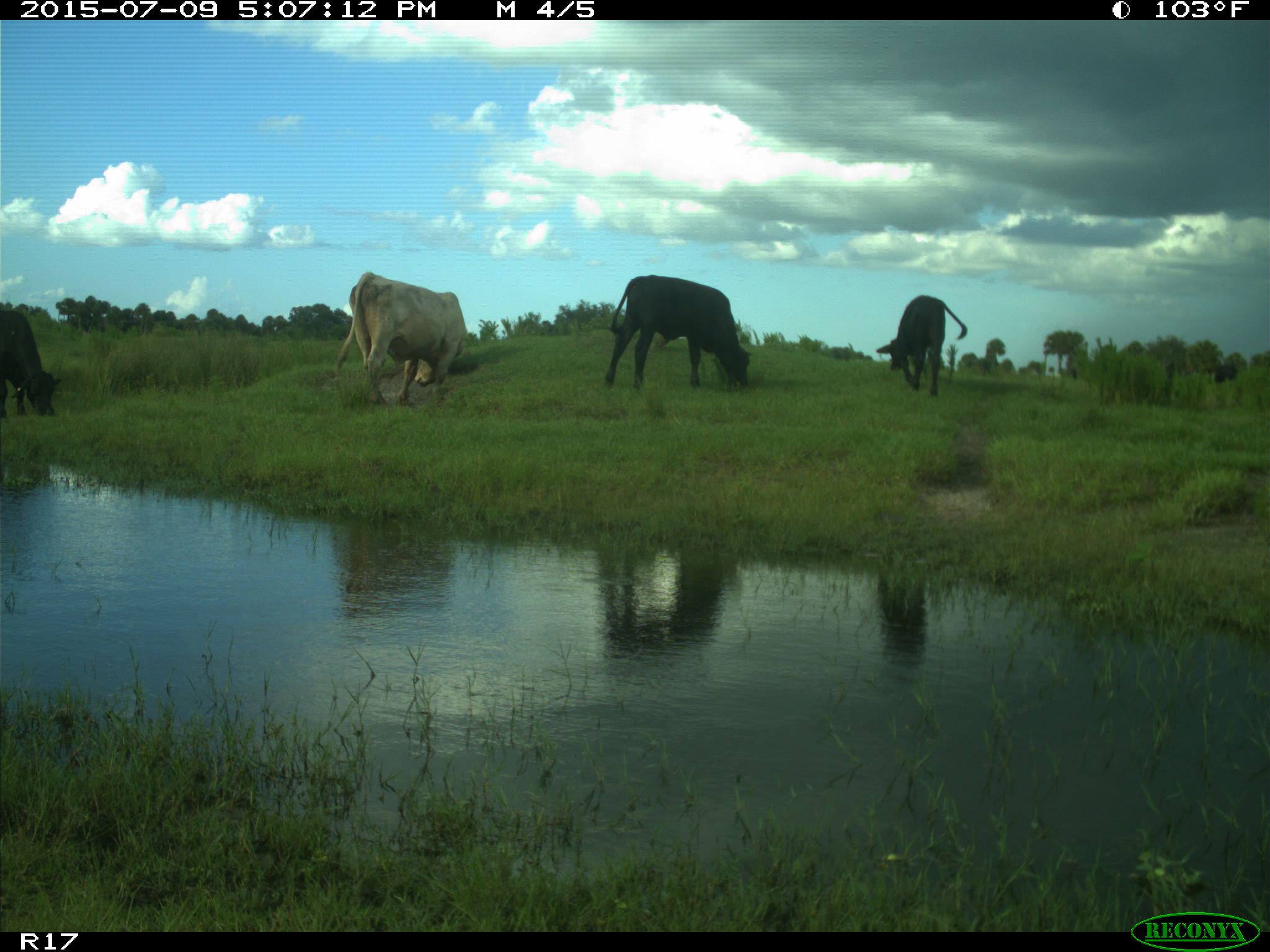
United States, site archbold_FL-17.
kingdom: Animalia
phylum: Chordata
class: Mammalia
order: Artiodactyla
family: Bovidae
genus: Bos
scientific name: Bos taurus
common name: domestic cow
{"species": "Bos taurus (domestic cow)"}